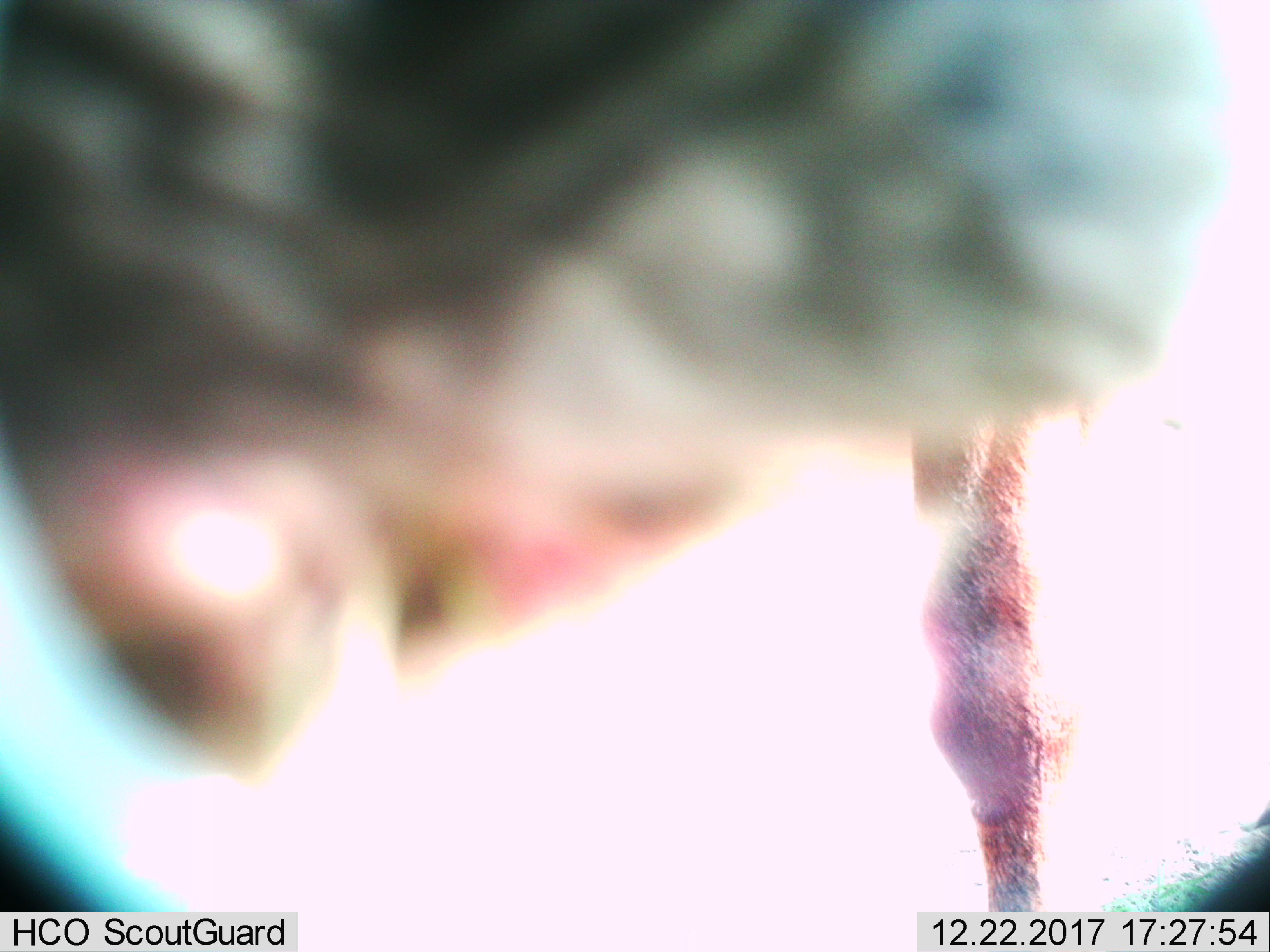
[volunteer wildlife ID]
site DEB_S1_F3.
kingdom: Animalia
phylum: Chordata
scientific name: Vertebrata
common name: domestic animal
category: domesticanimal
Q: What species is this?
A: Domesticanimal (domestic animal) (Vertebrata).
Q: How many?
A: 1.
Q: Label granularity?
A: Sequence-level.